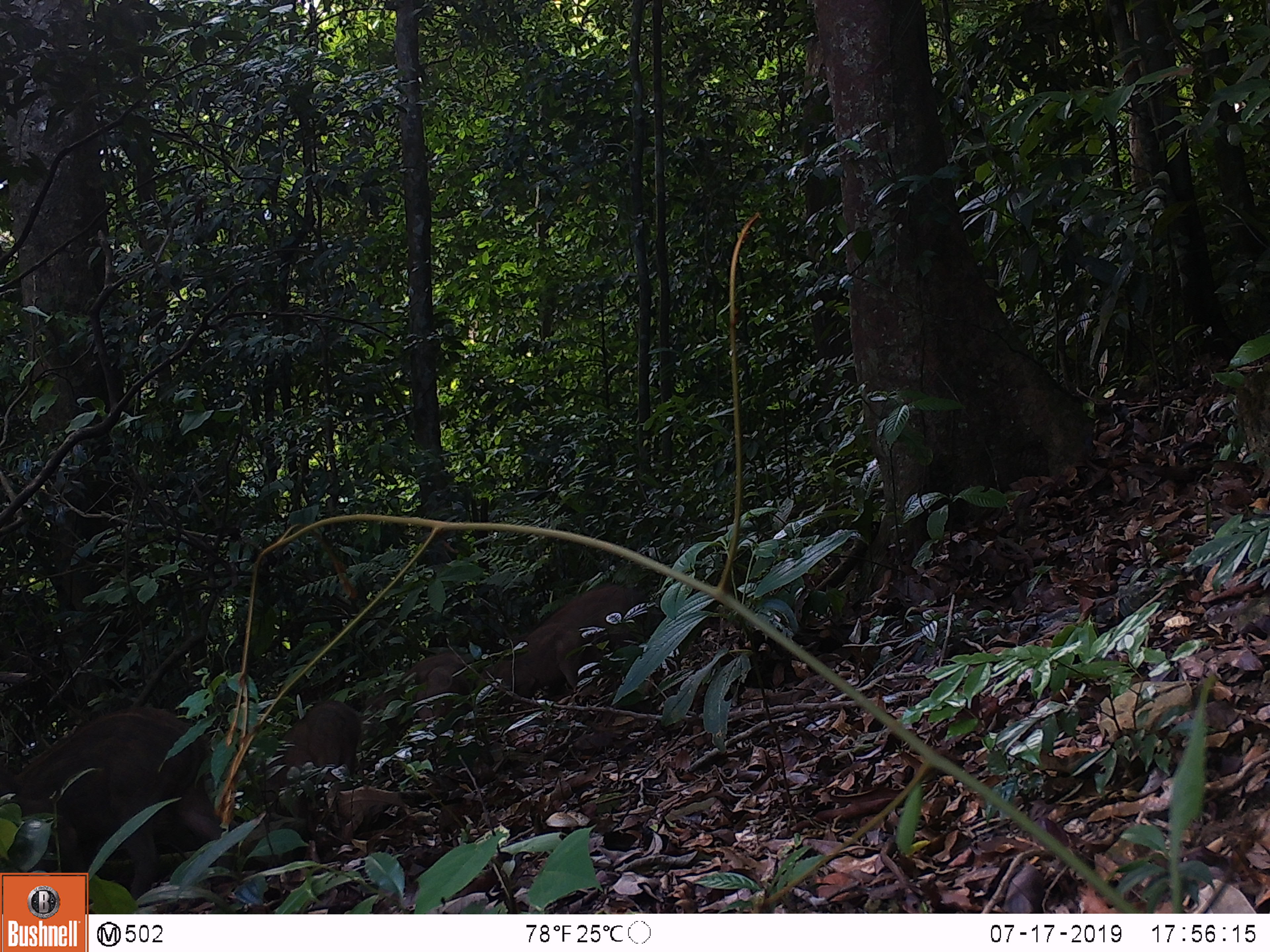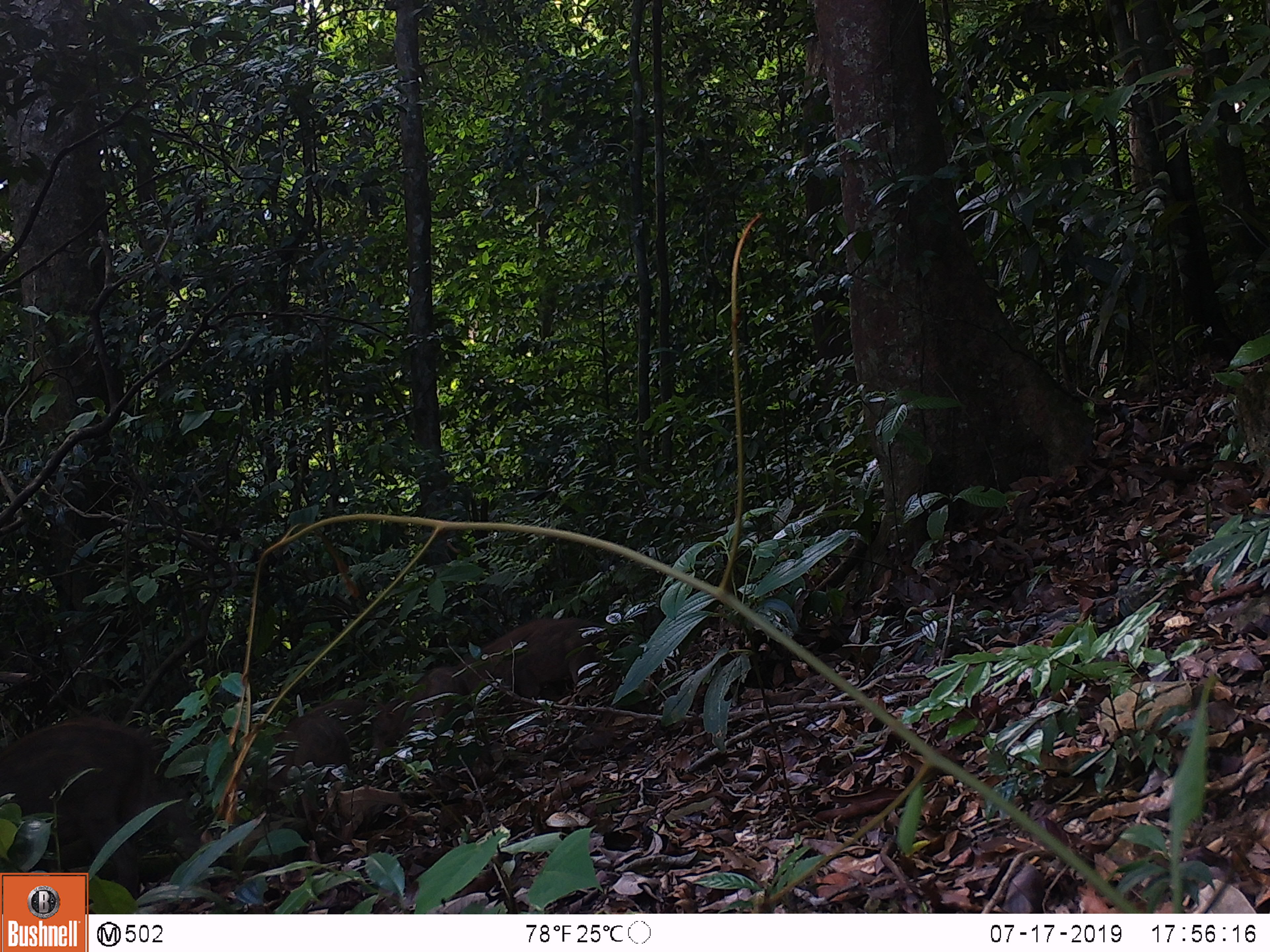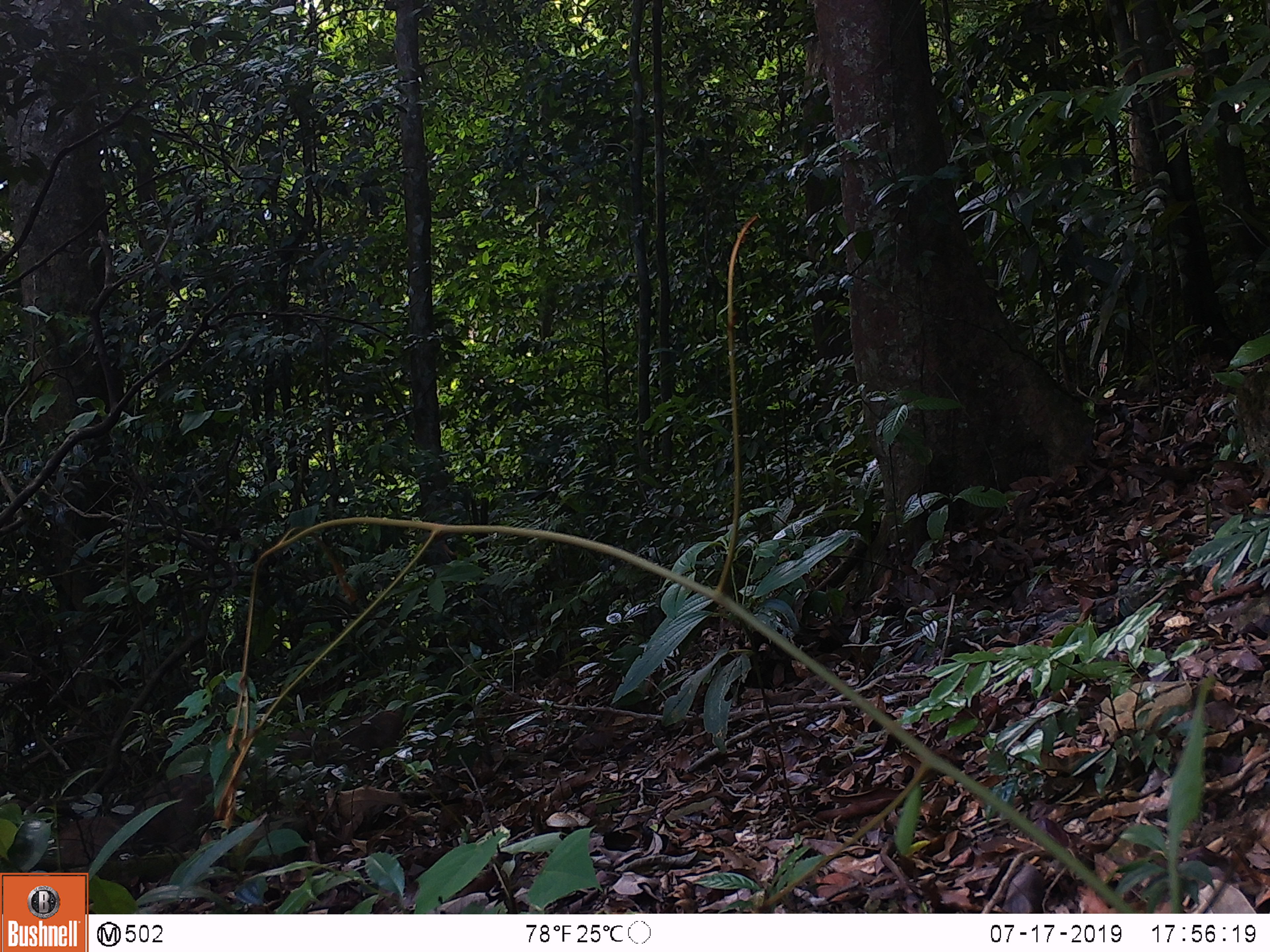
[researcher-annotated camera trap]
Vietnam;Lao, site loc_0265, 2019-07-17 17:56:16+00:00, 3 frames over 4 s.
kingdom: Animalia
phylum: Chordata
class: Mammalia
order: Artiodactyla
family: Suidae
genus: Sus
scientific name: Sus scrofa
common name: eurasian wild pig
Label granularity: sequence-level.